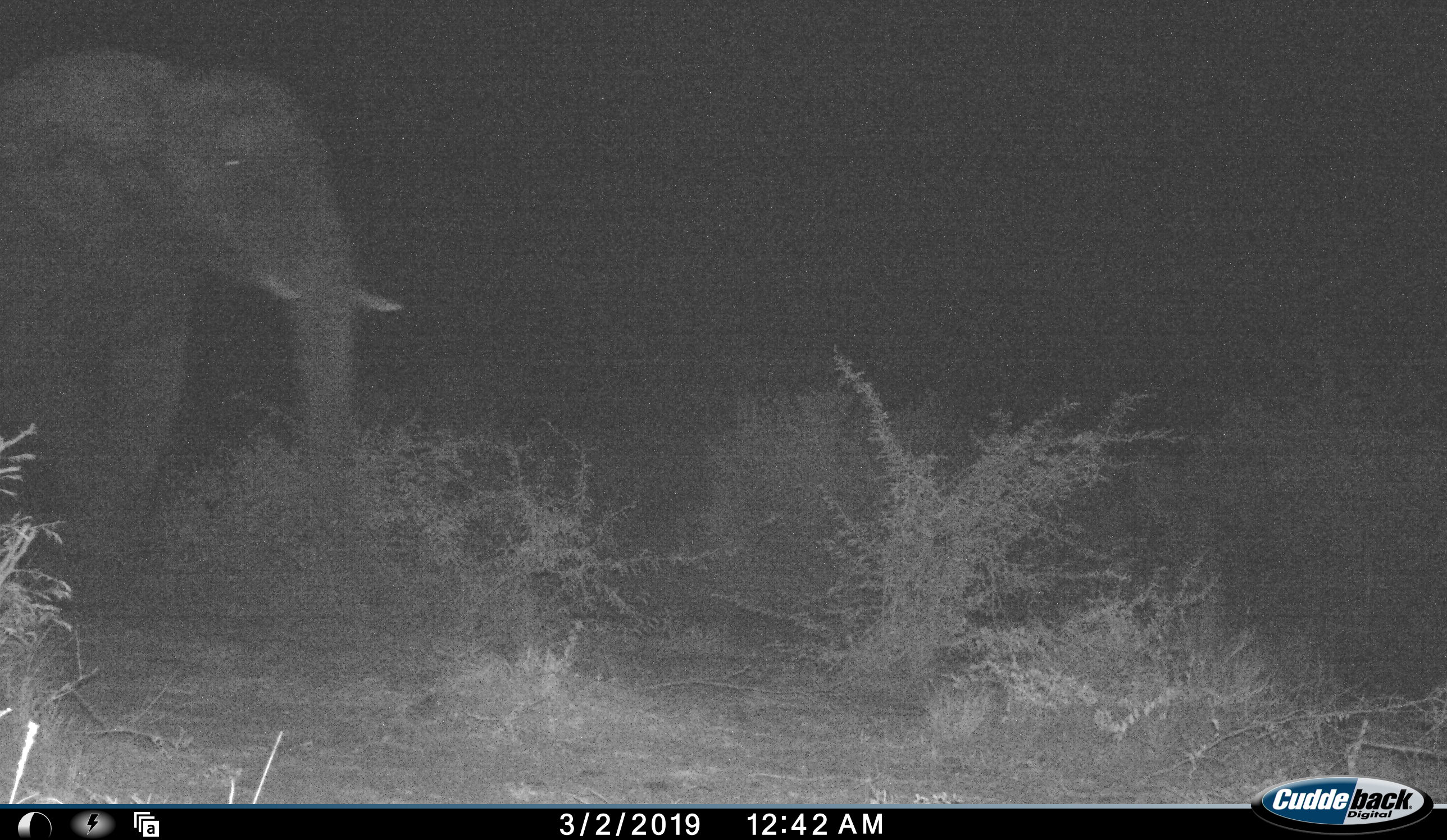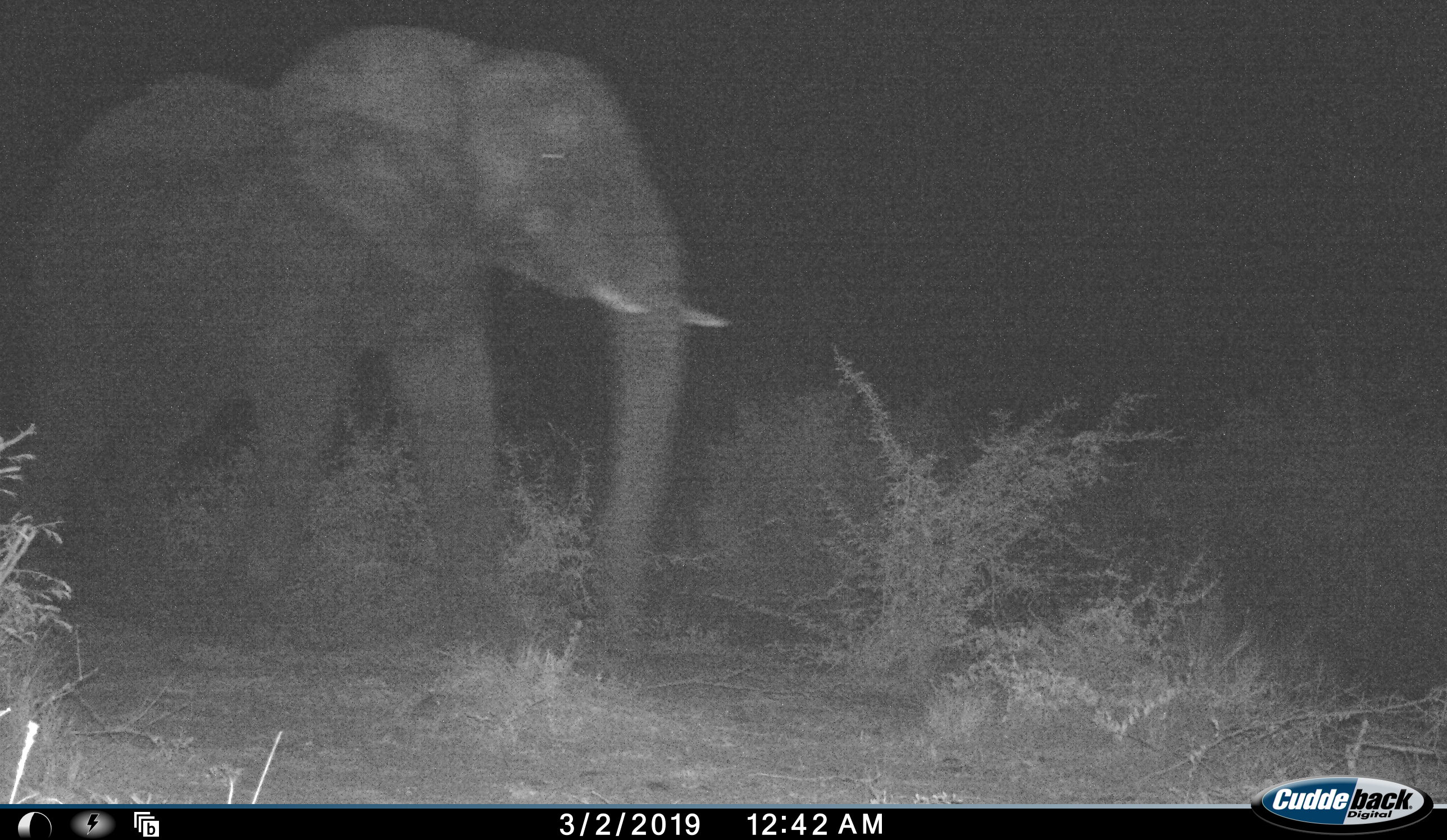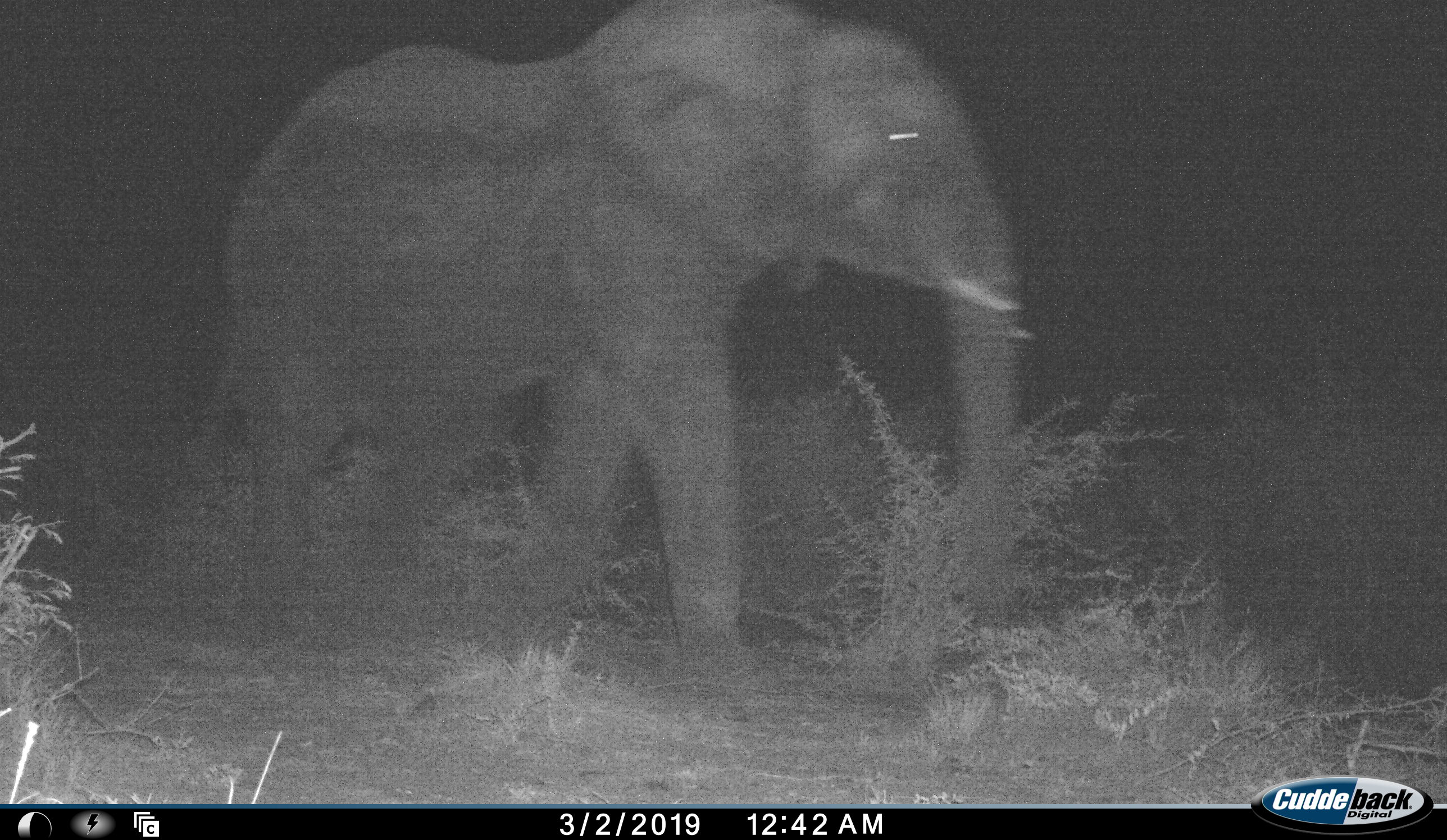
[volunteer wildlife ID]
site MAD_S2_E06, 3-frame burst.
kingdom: Animalia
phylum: Chordata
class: Mammalia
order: Proboscidea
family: Elephantidae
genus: Loxodonta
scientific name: Loxodonta africana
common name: african bush elephant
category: elephant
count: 1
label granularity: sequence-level